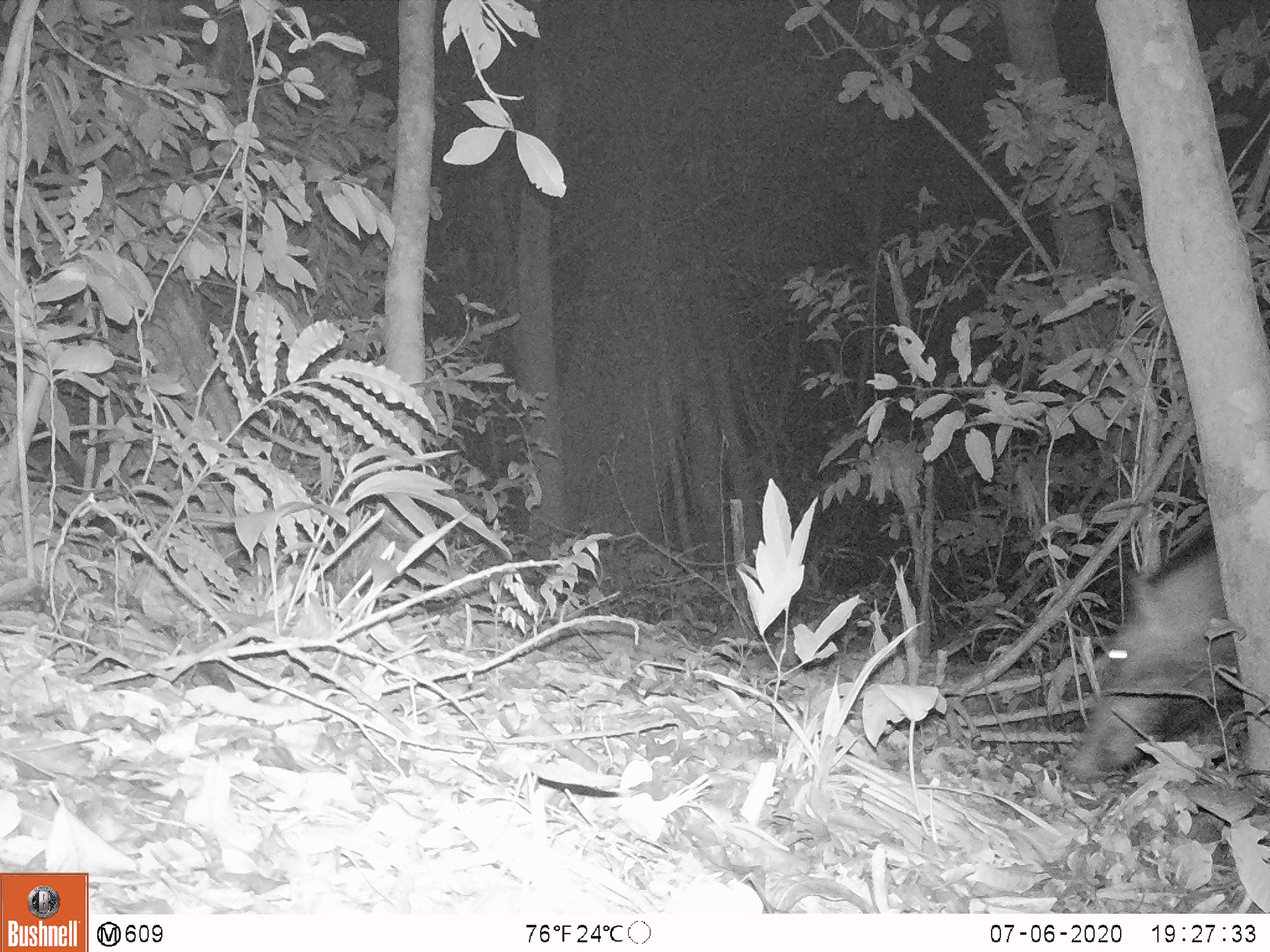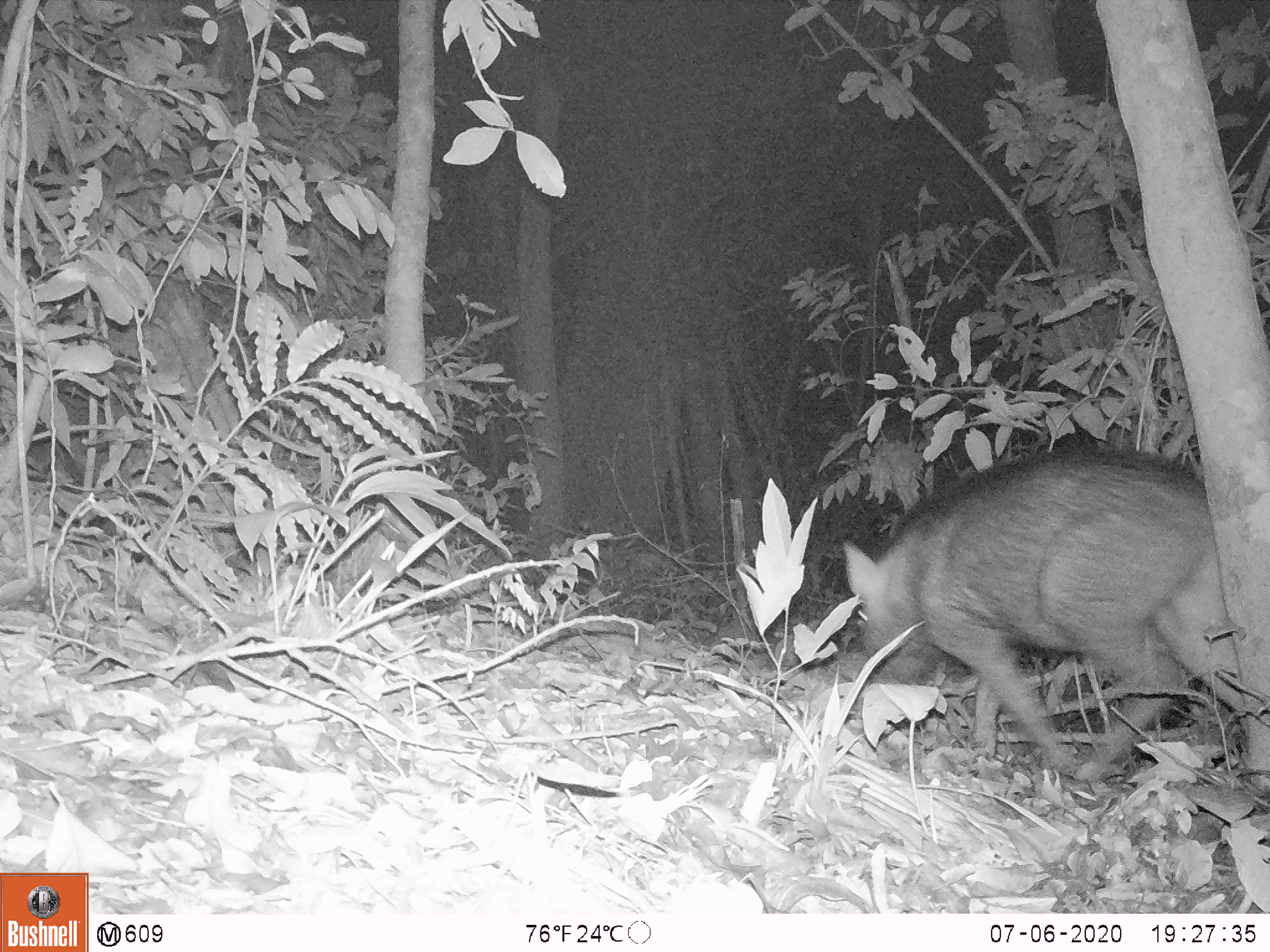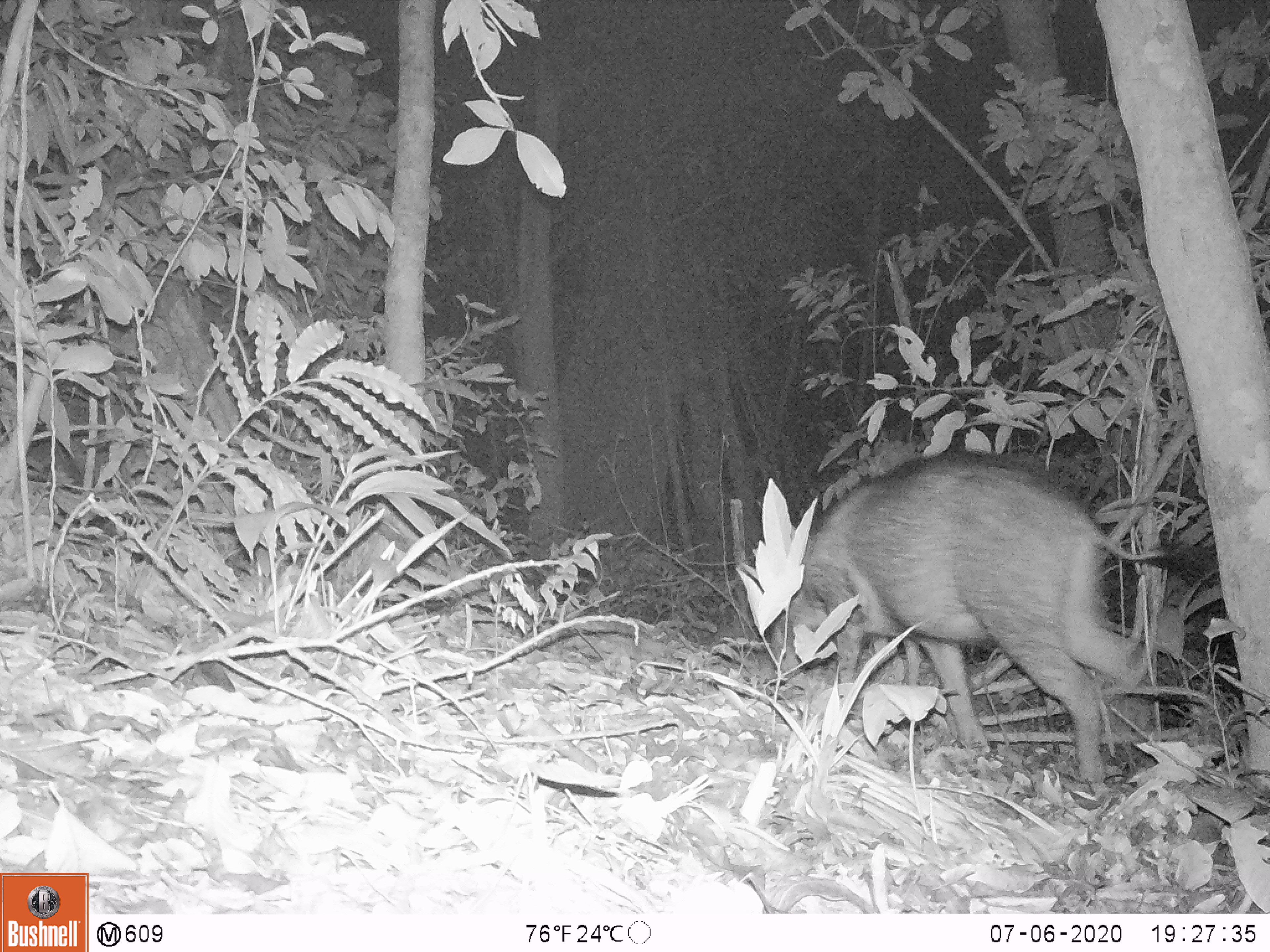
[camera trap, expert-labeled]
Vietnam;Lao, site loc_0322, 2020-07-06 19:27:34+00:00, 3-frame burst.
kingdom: Animalia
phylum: Chordata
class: Mammalia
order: Artiodactyla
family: Suidae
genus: Sus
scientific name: Sus scrofa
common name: eurasian wild pig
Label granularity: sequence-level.